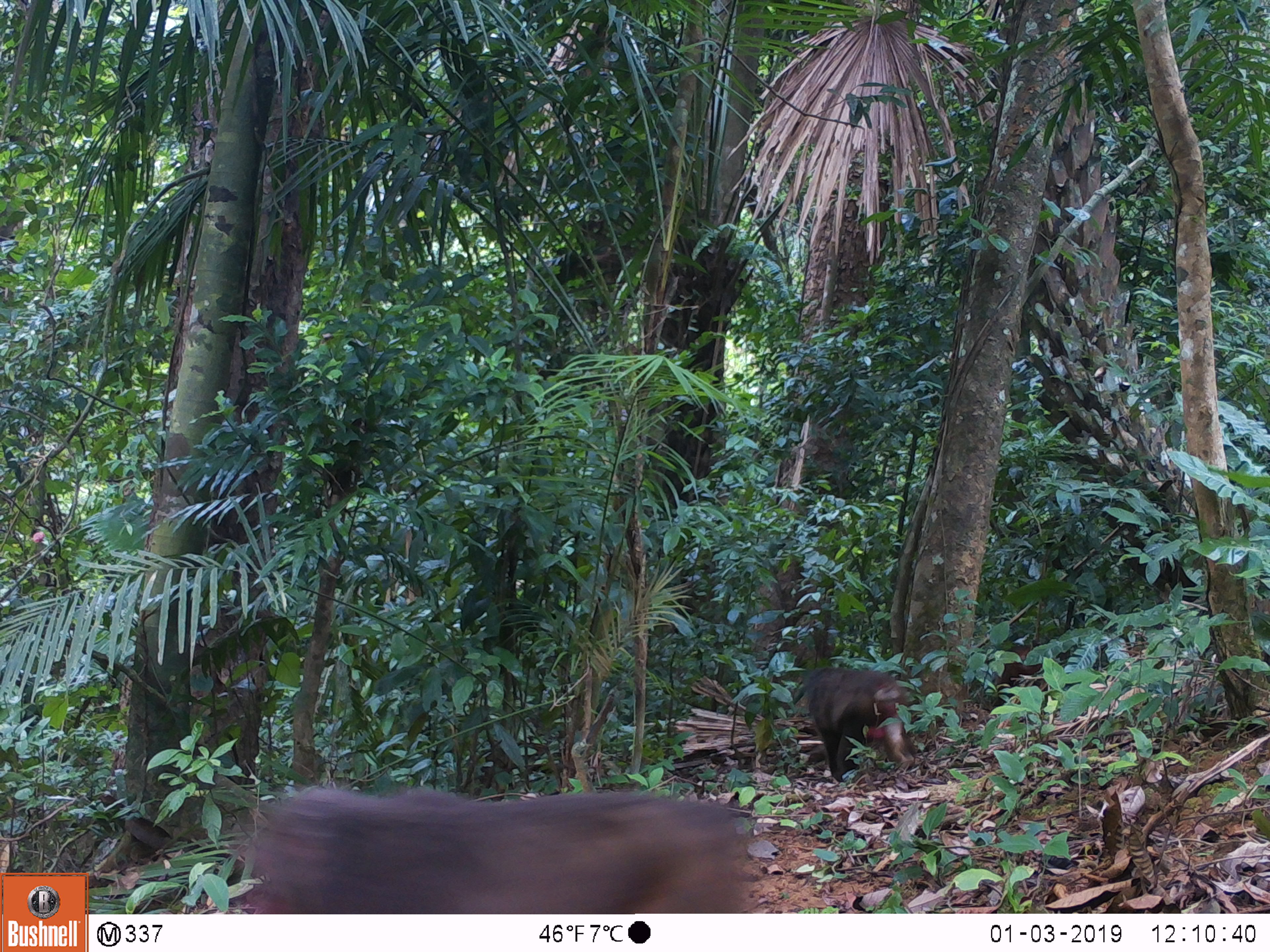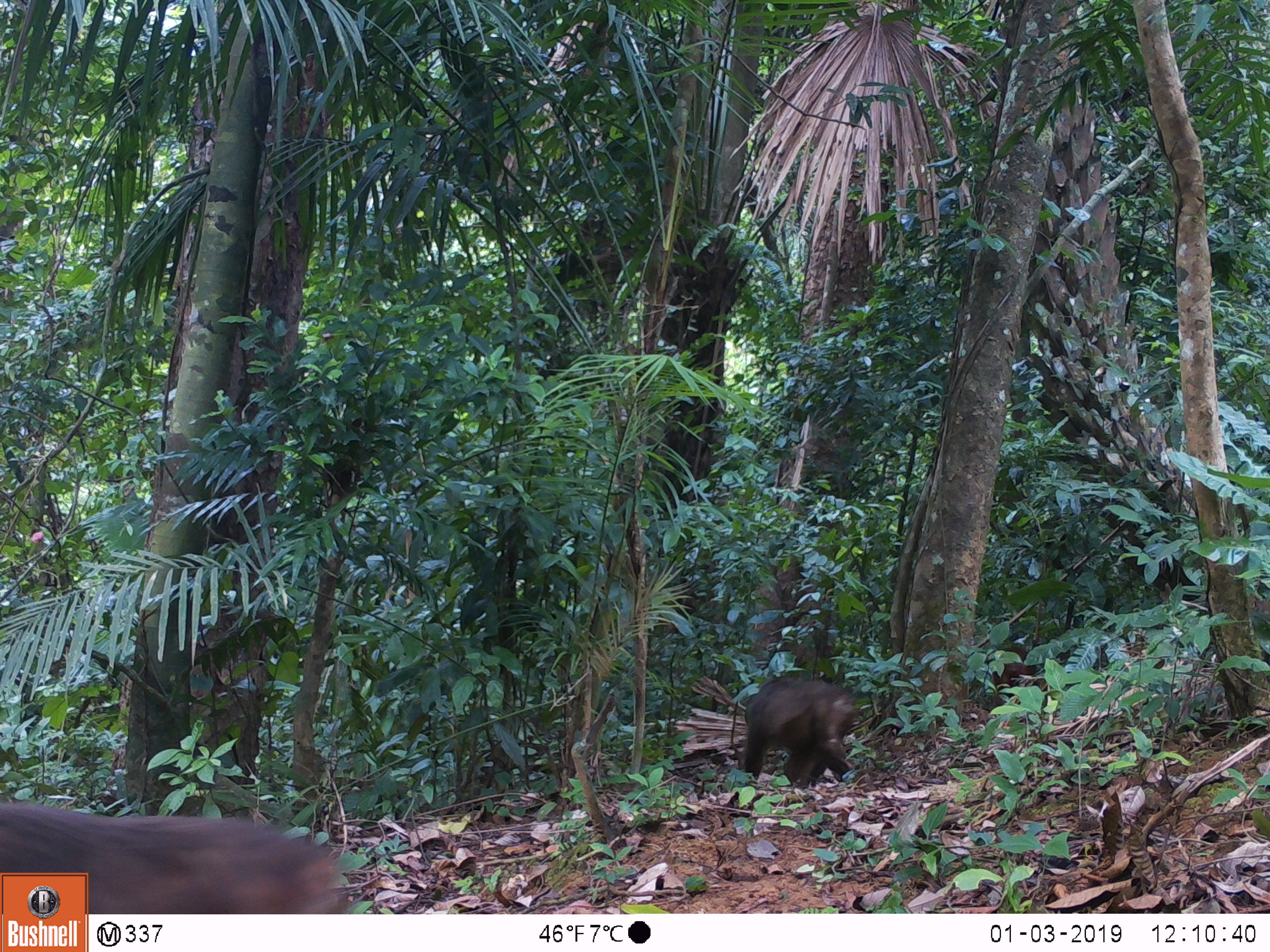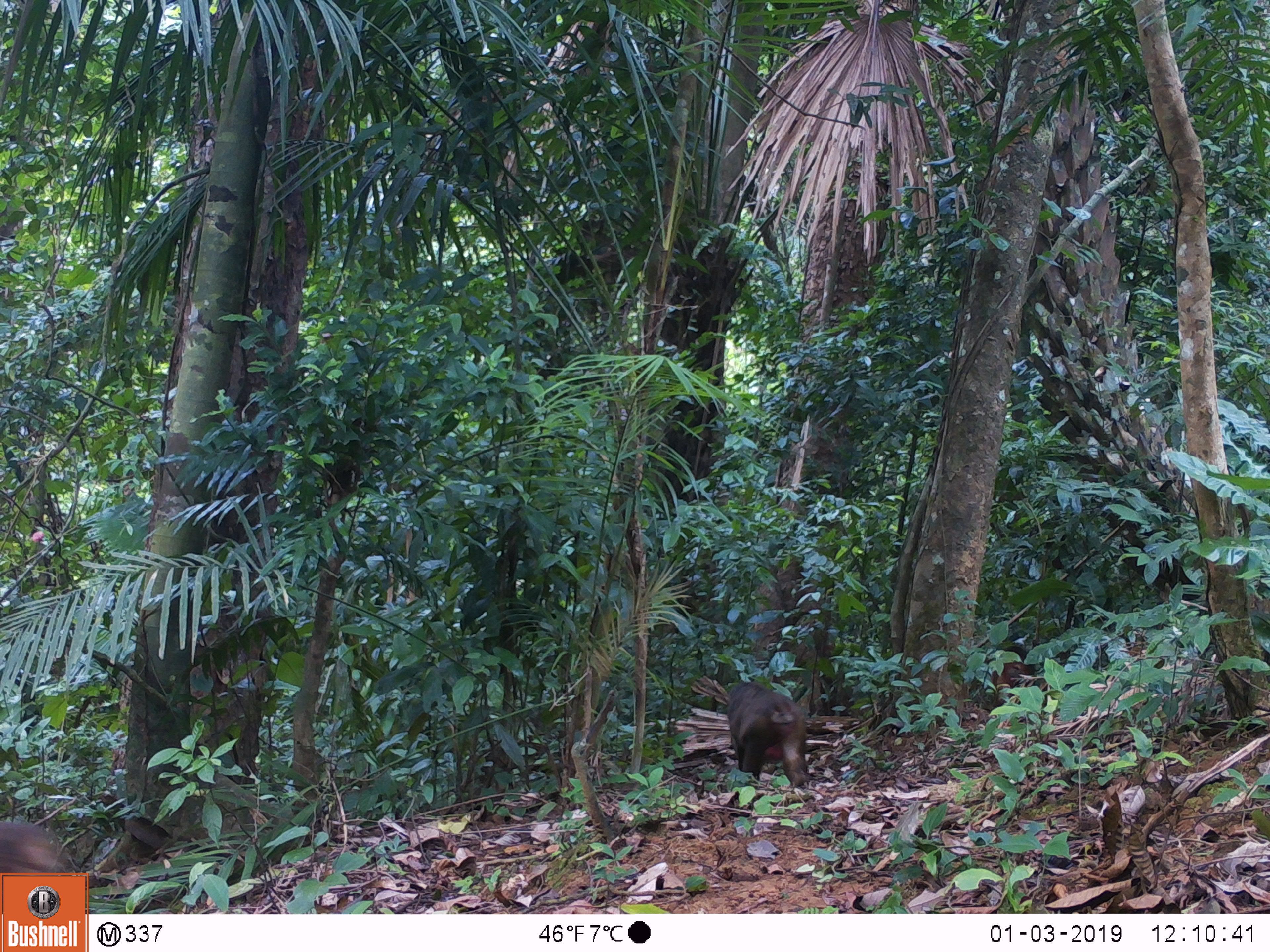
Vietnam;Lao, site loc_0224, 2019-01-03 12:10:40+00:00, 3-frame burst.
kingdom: Animalia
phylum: Chordata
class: Mammalia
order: Primates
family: Cercopithecidae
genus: Macaca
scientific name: Macaca arctoides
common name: stump-tailed macaque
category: stump tailed macaque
Stump tailed macaque (stump-tailed macaque) (Macaca arctoides). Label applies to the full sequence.